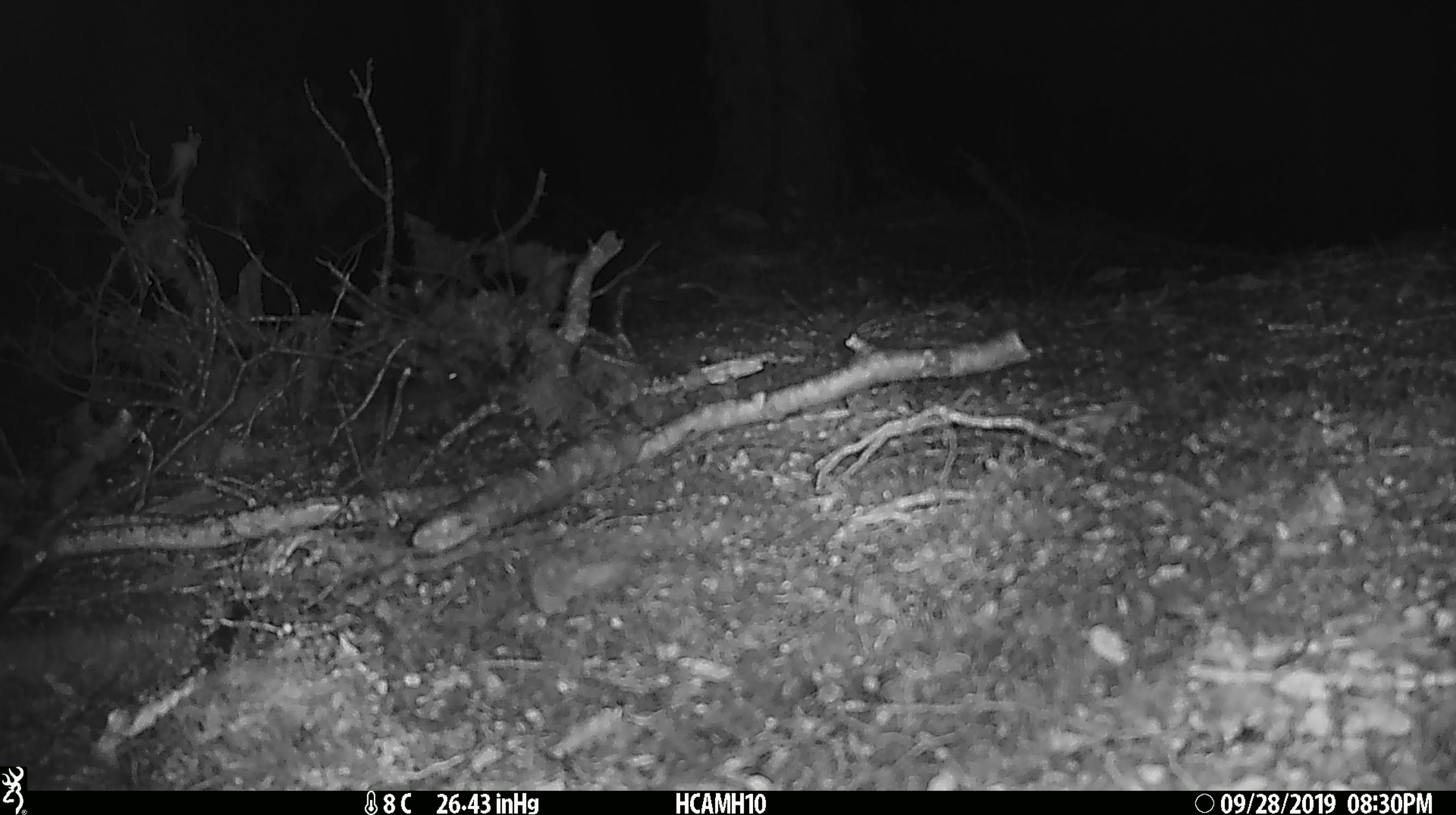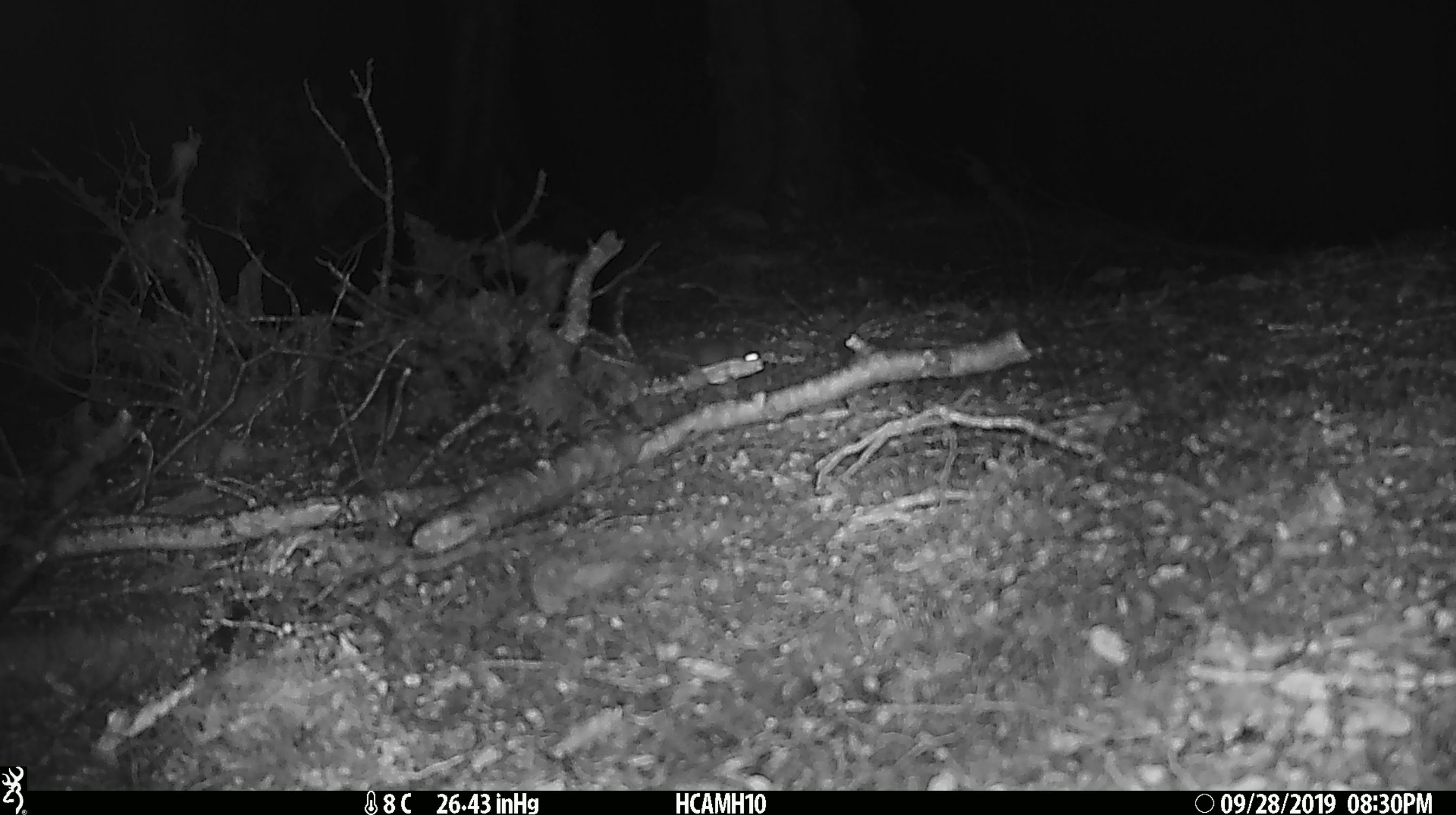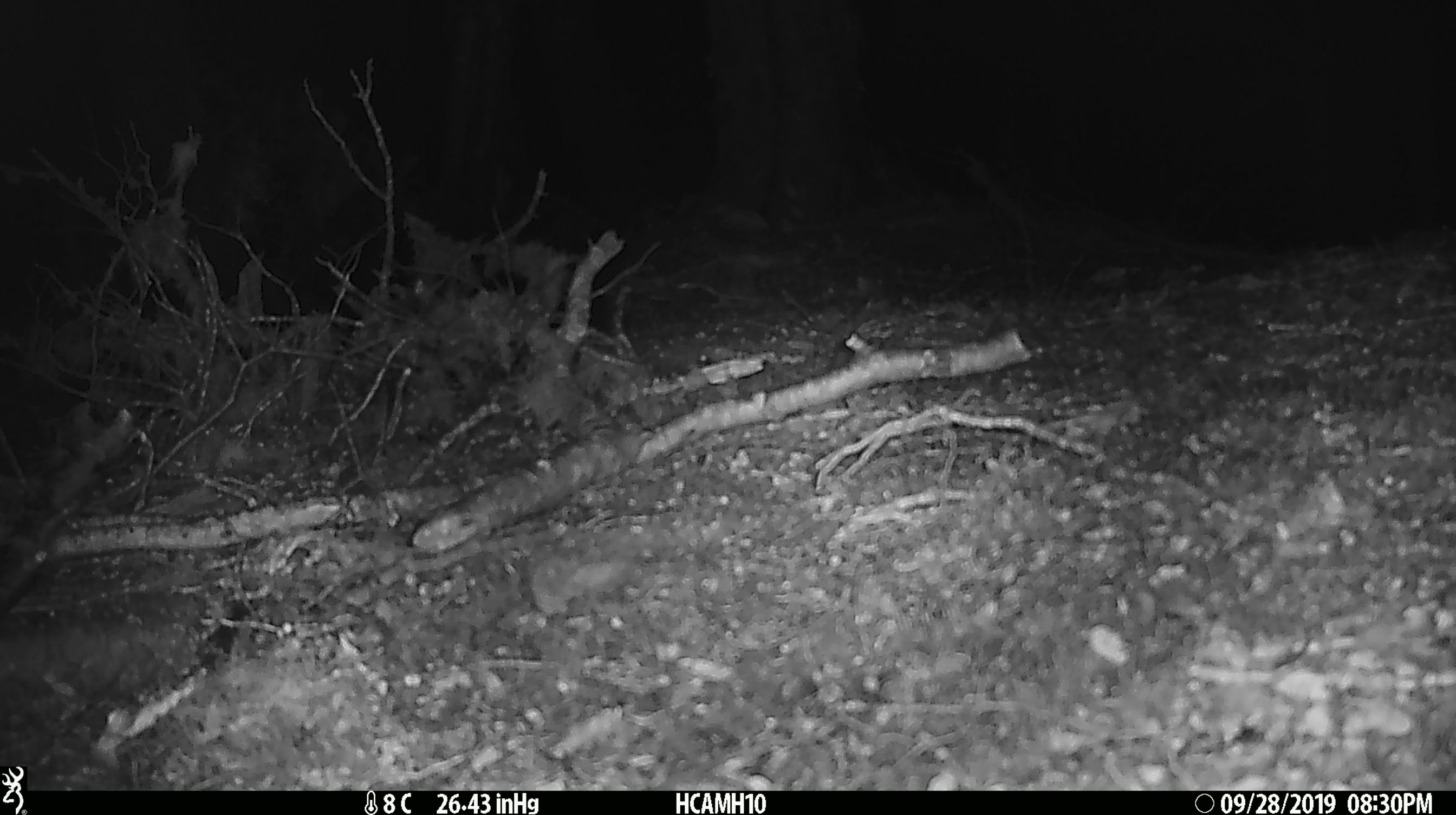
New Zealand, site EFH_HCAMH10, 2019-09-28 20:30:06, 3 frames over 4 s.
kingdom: Animalia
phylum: Chordata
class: Mammalia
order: Rodentia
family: Muridae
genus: Mus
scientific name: Mus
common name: mouse